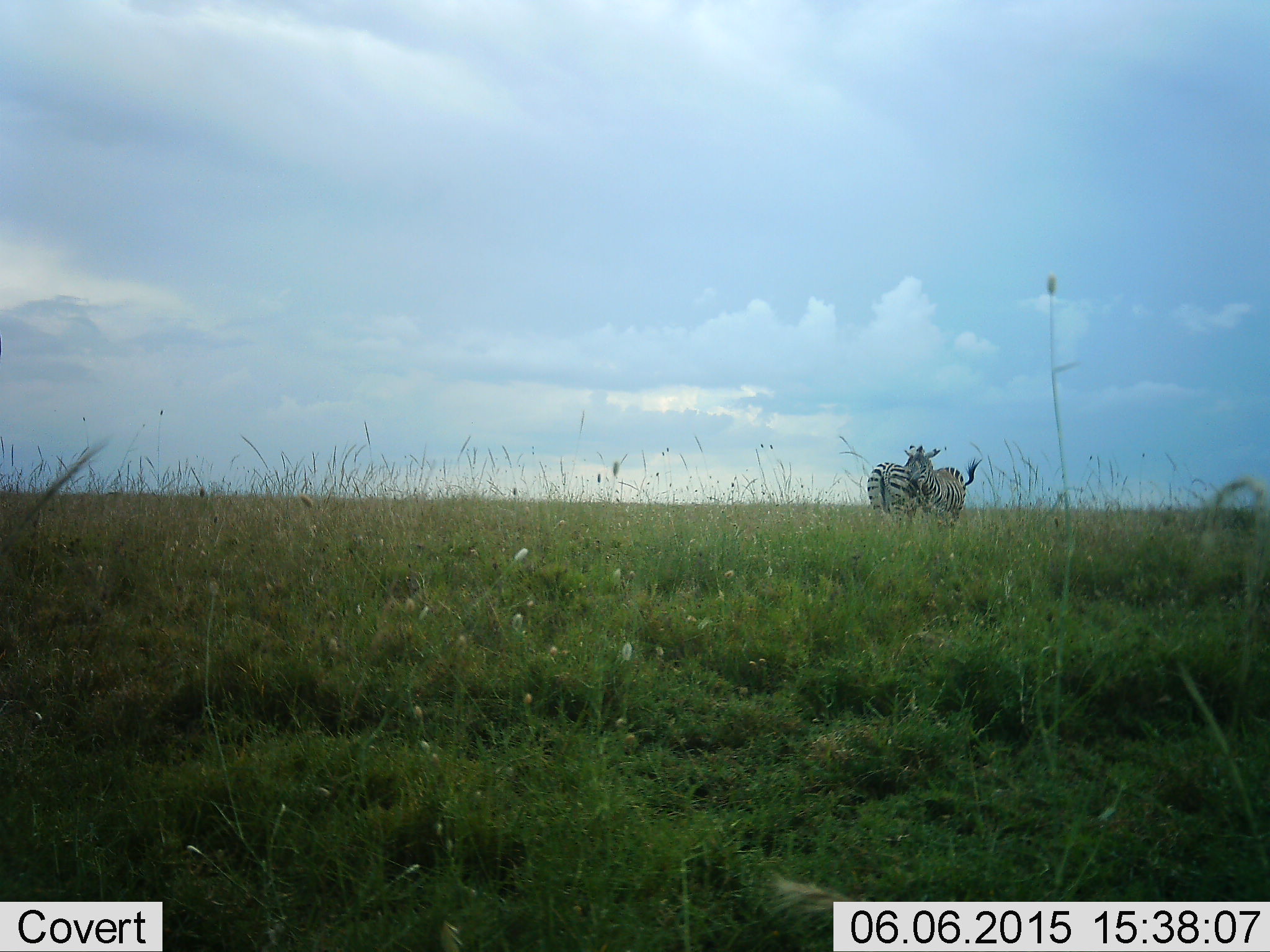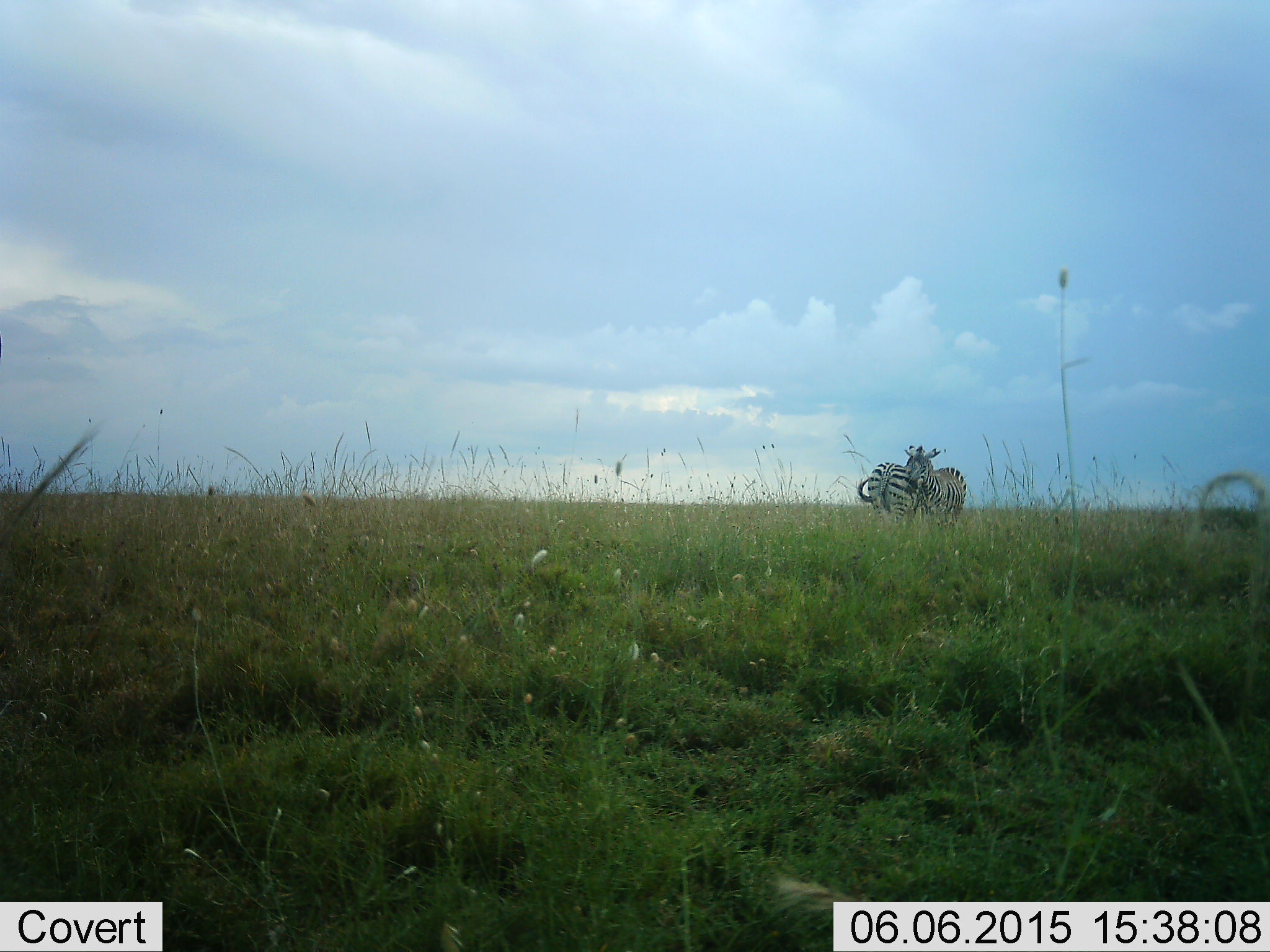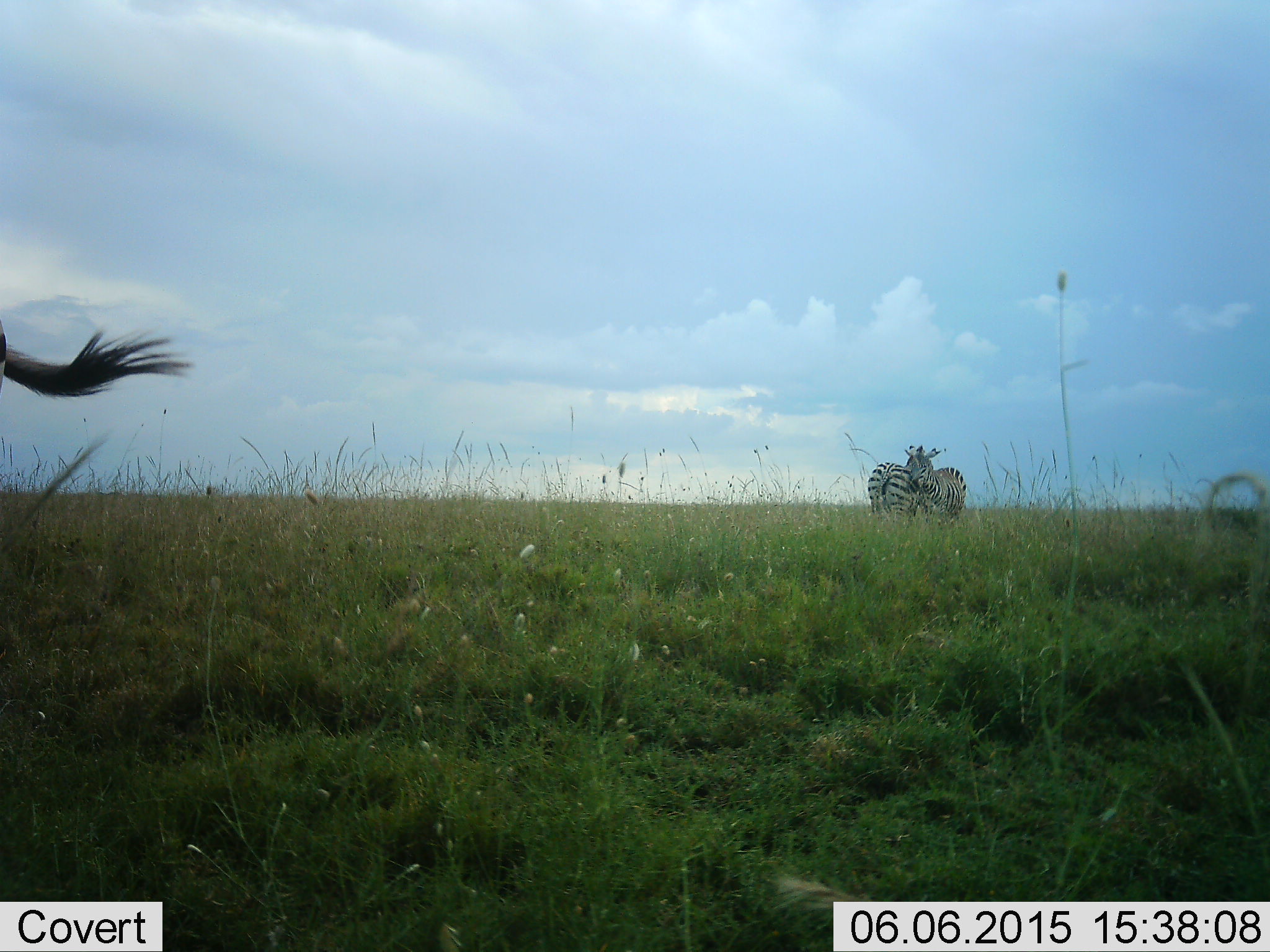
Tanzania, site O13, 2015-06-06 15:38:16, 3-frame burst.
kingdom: Animalia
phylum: Chordata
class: Mammalia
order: Perissodactyla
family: Equidae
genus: Equus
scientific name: Equus quagga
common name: plains zebra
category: zebra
Zebra (plains zebra) (Equus quagga), count 3. Behavior (volunteer vote fractions): standing 100%, resting 0%, moving 10%, interacting 20%. Young present (vote fraction): 0%. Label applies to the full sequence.